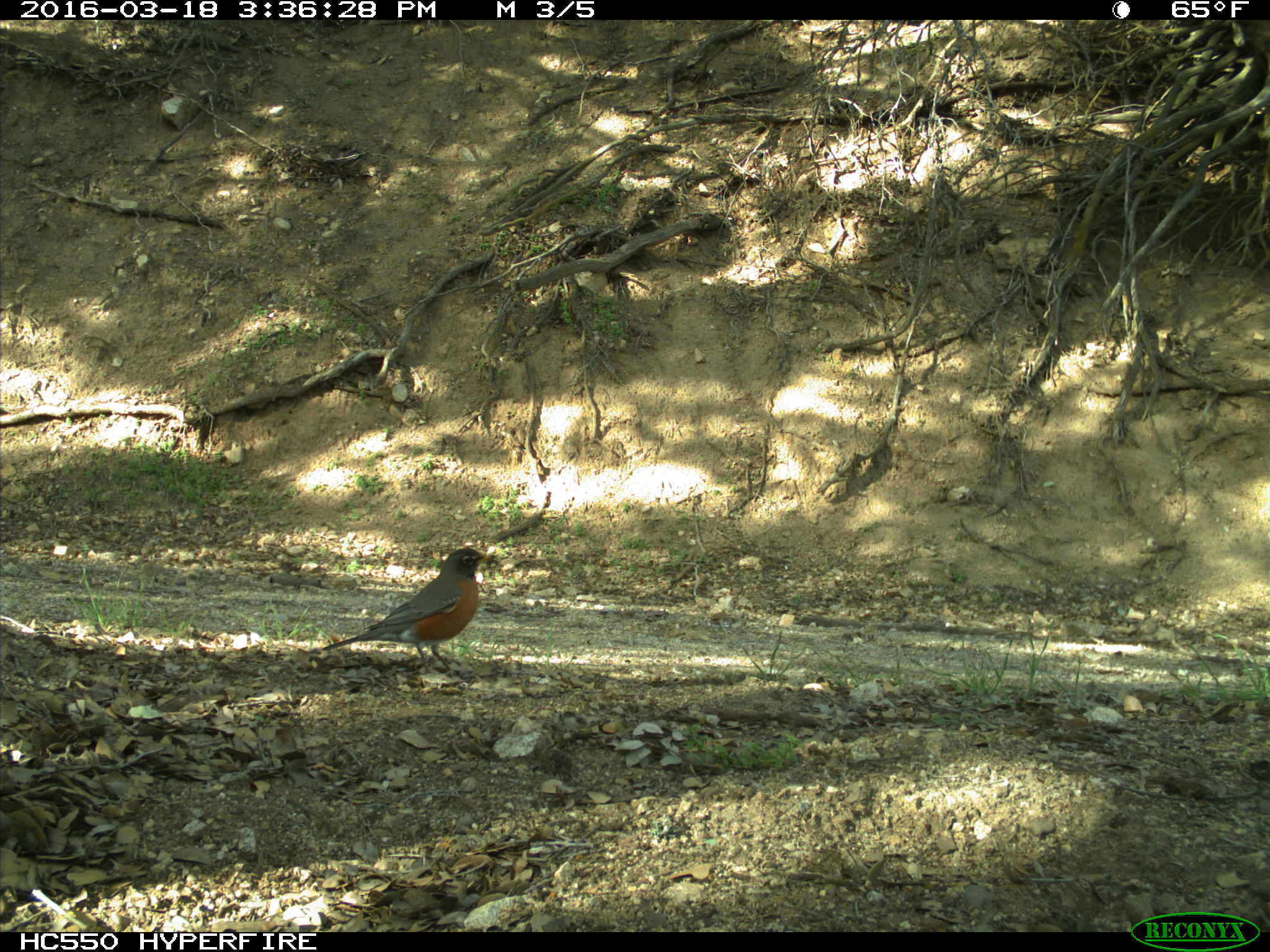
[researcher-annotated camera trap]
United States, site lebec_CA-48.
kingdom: Animalia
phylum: Chordata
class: Aves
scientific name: Aves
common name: birds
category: unidentified bird